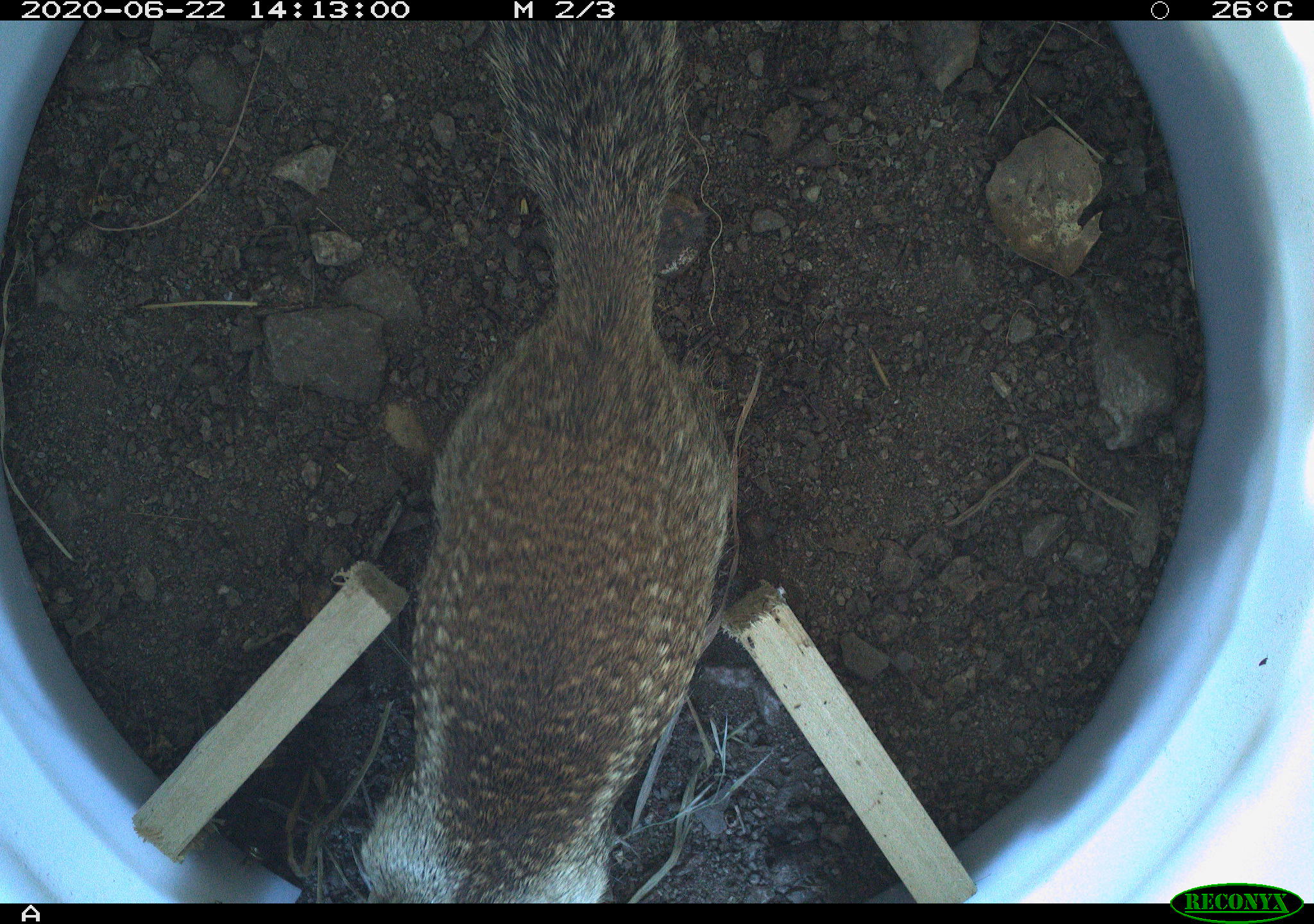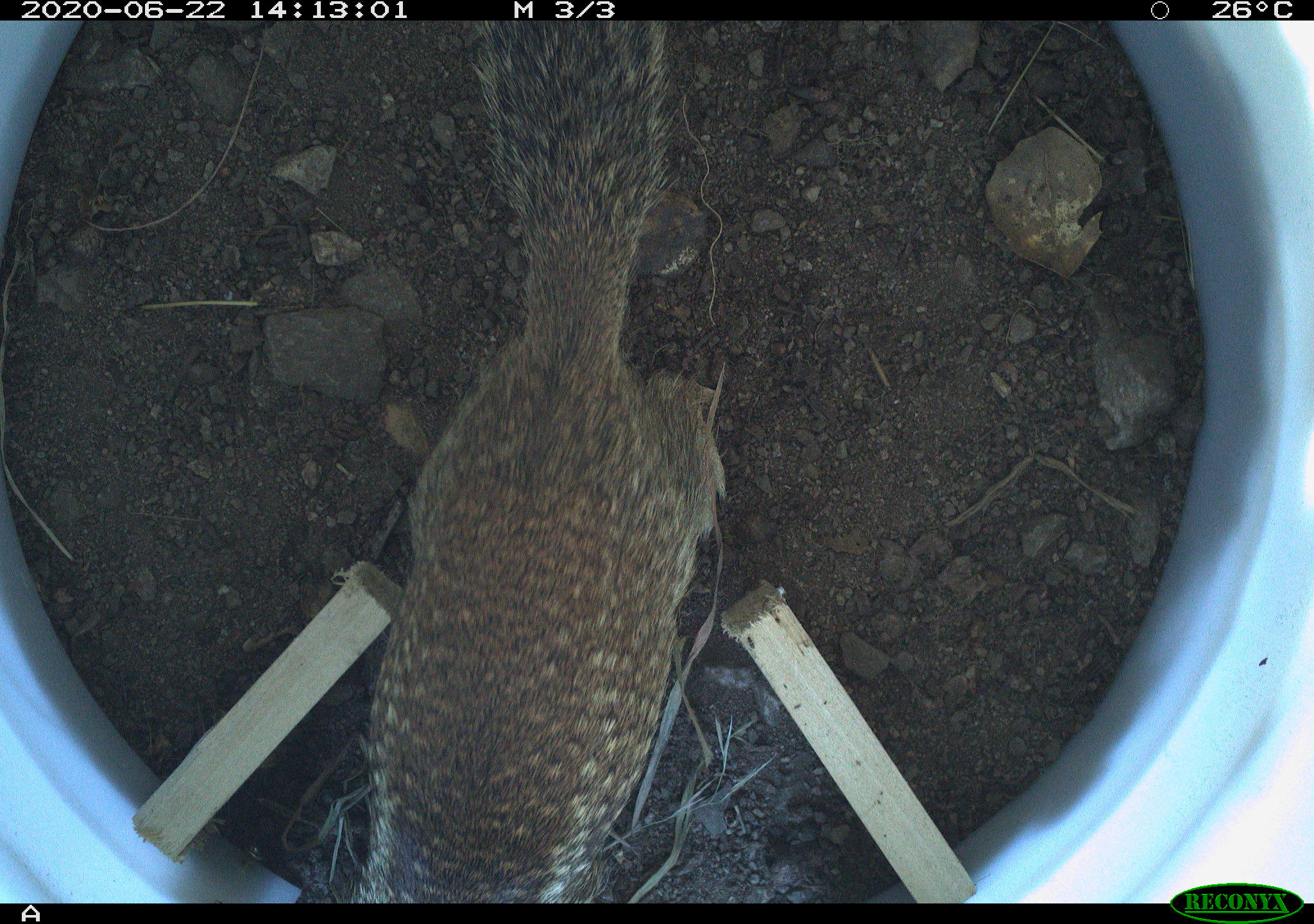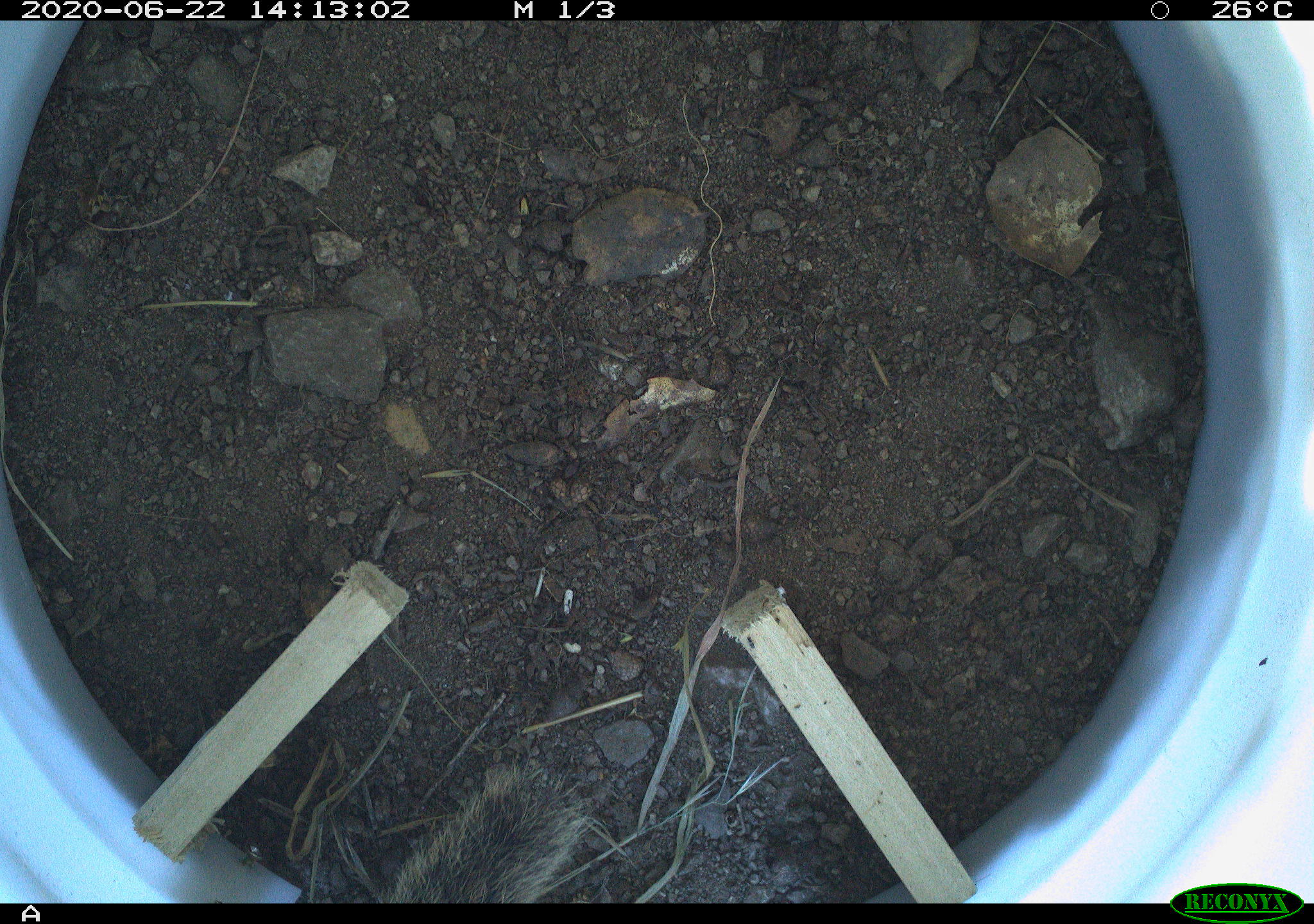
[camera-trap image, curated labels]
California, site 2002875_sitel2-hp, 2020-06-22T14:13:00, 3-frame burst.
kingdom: Animalia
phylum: Chordata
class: Mammalia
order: Rodentia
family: Sciuridae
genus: Otospermophilus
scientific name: Otospermophilus beecheyi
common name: california ground squirrel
California ground squirrel (Otospermophilus beecheyi).